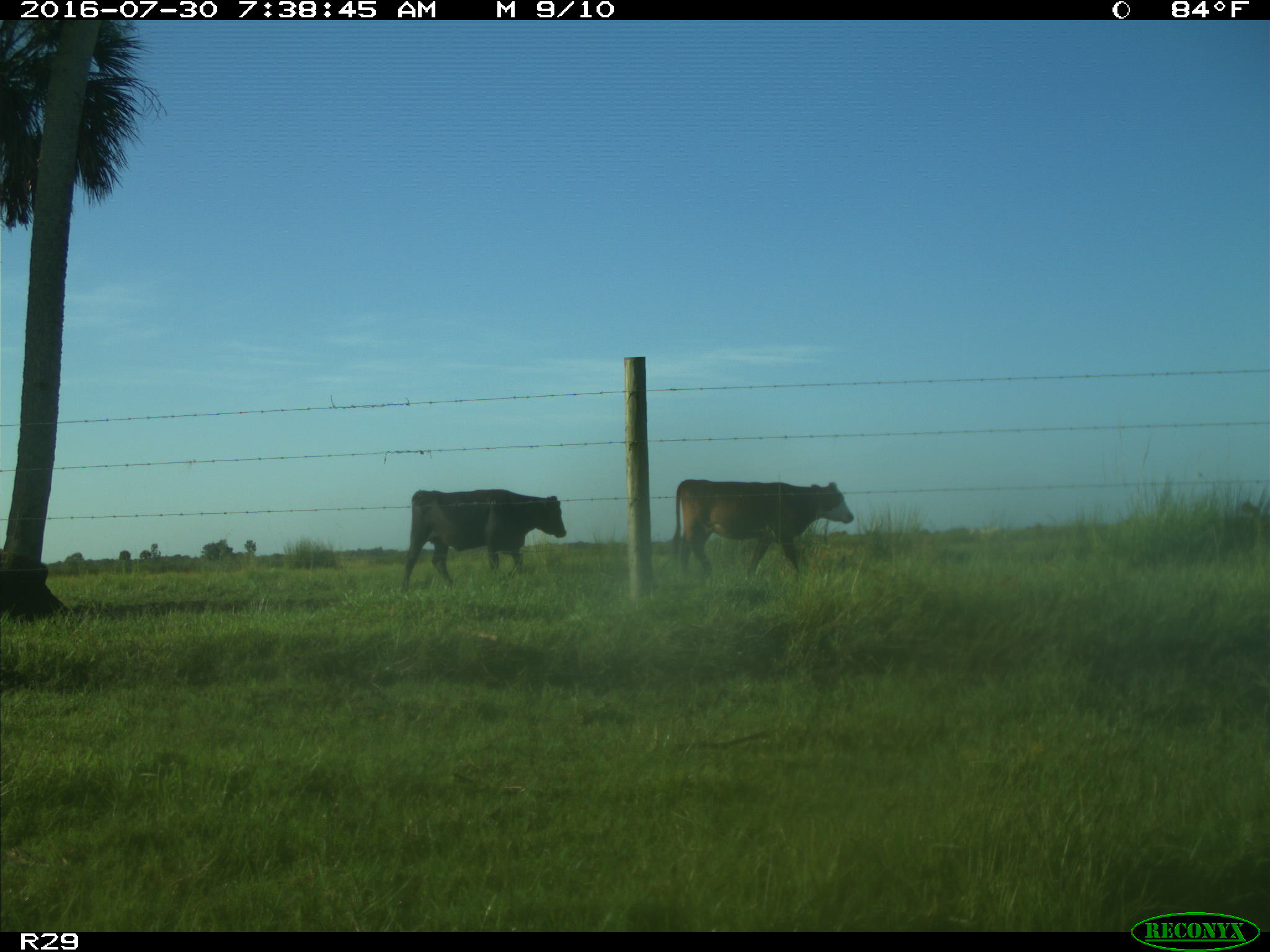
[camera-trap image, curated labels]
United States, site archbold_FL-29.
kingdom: Animalia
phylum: Chordata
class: Mammalia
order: Artiodactyla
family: Bovidae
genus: Bos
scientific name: Bos taurus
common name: domestic cow